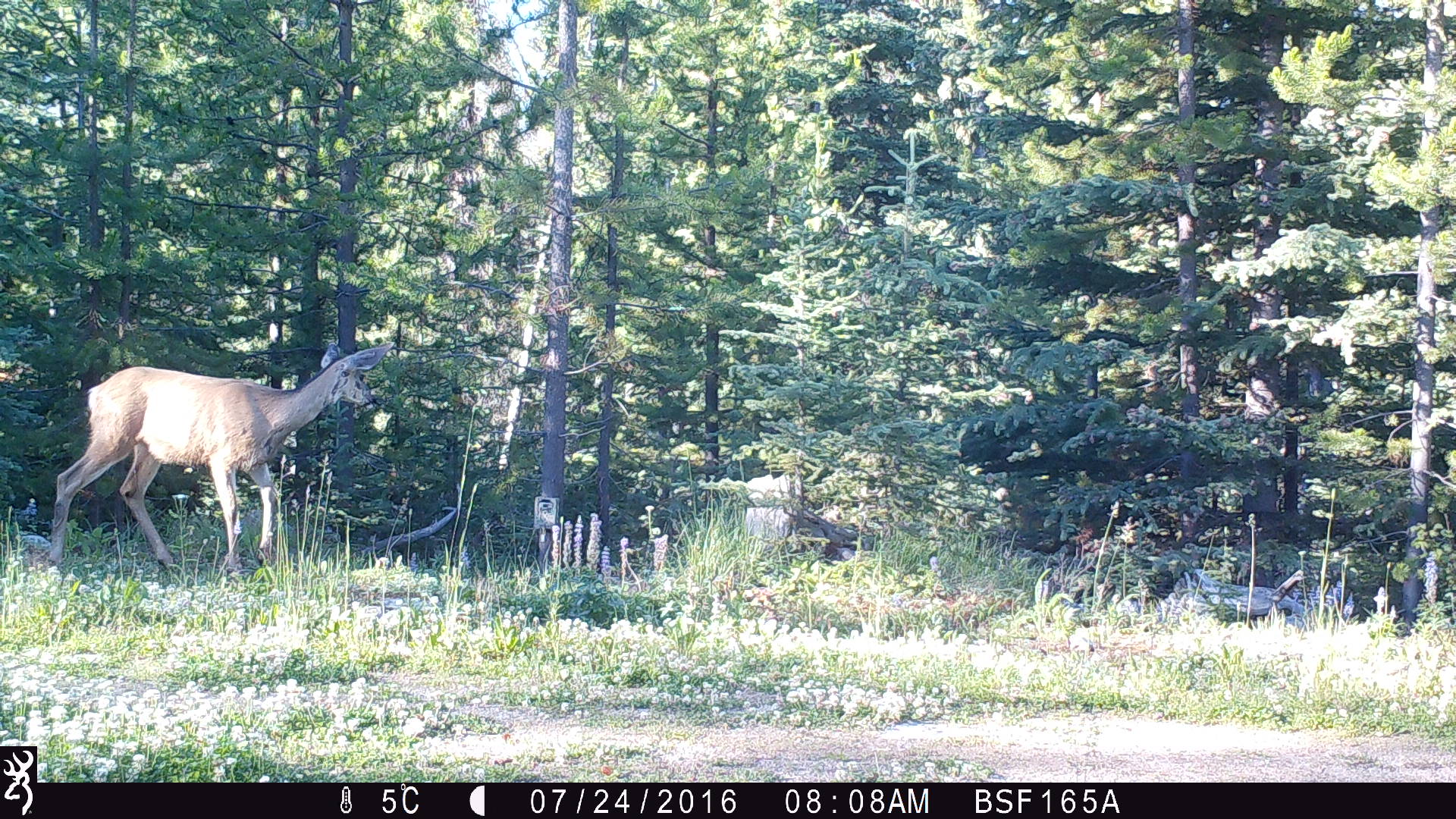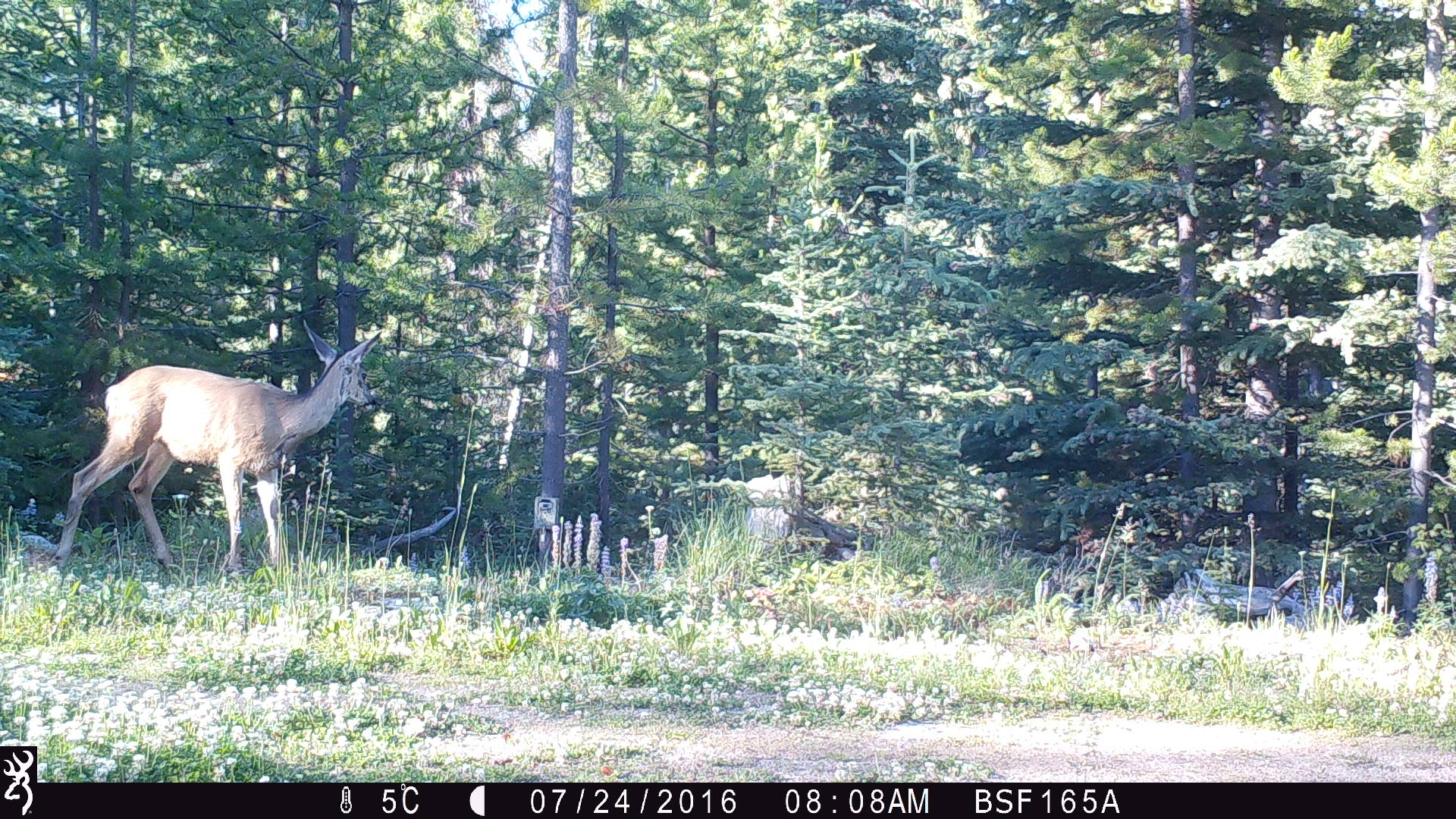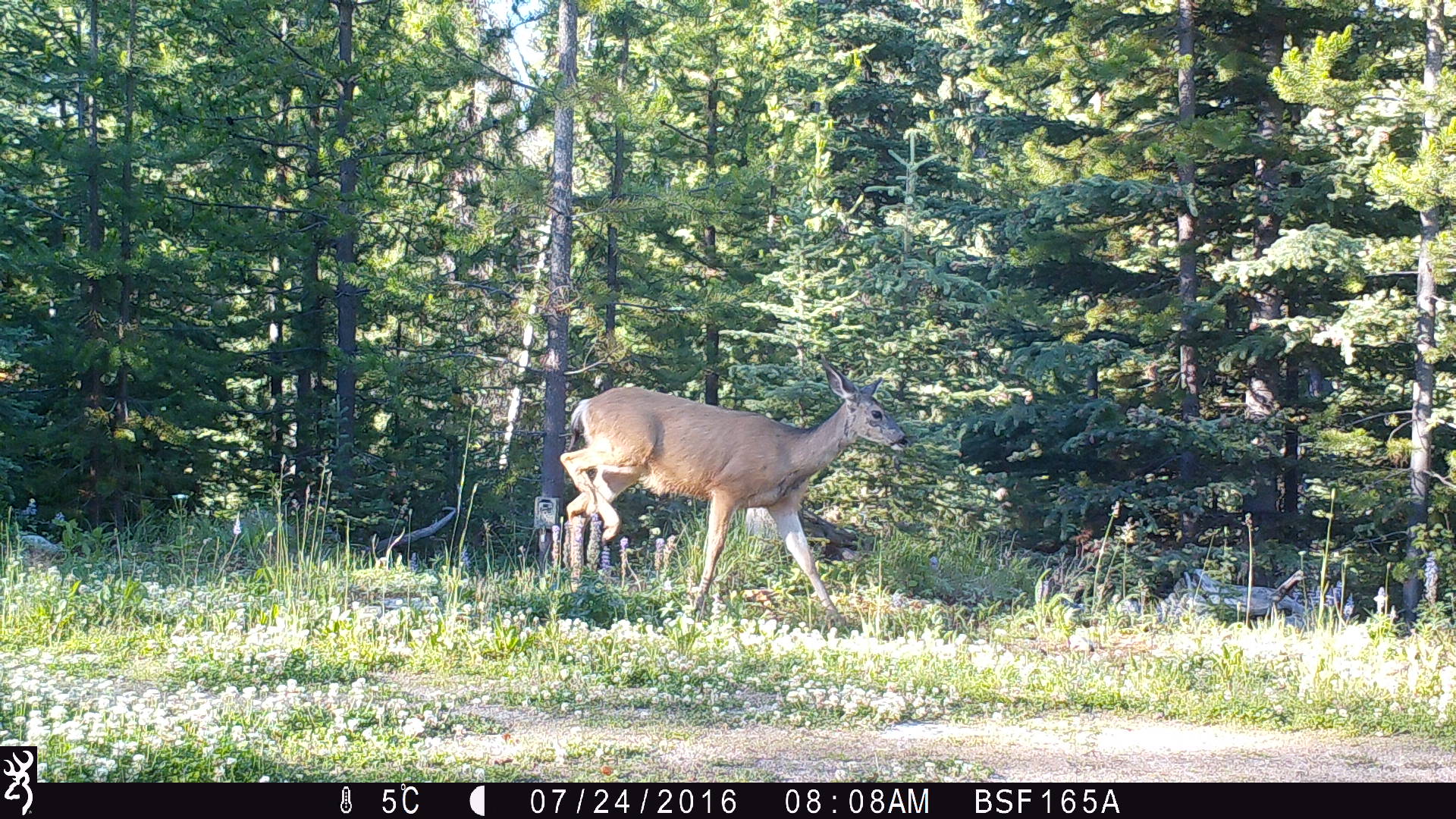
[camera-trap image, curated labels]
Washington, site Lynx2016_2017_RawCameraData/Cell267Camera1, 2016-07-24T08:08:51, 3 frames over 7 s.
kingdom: Animalia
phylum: Chordata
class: Mammalia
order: Artiodactyla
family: Cervidae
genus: Odocoileus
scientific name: Odocoileus hemionus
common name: mule deer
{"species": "Odocoileus hemionus (mule deer)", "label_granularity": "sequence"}